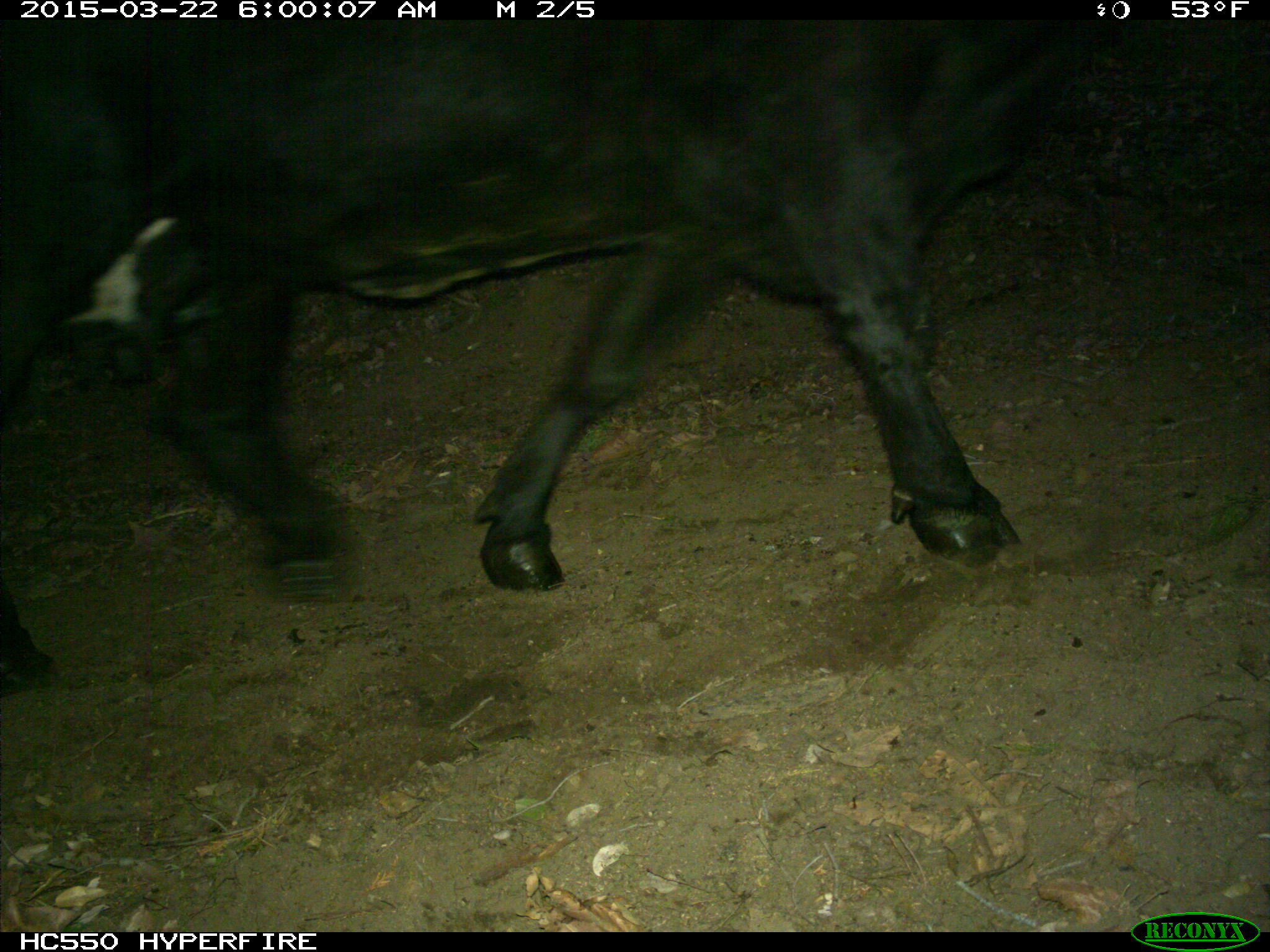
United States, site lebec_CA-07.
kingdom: Animalia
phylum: Chordata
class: Mammalia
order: Artiodactyla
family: Bovidae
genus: Bos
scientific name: Bos taurus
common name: domestic cow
Bos taurus (domestic cow).